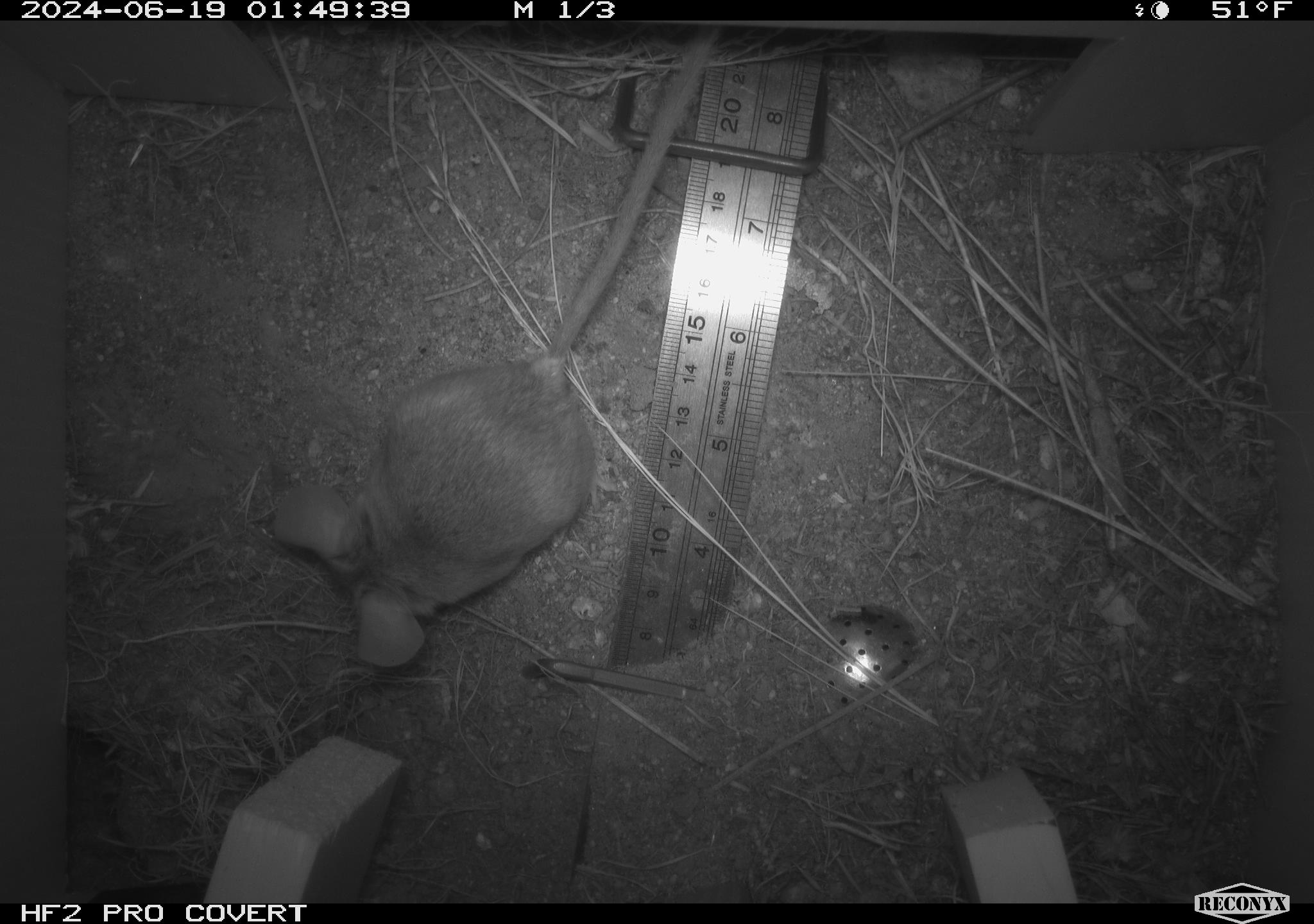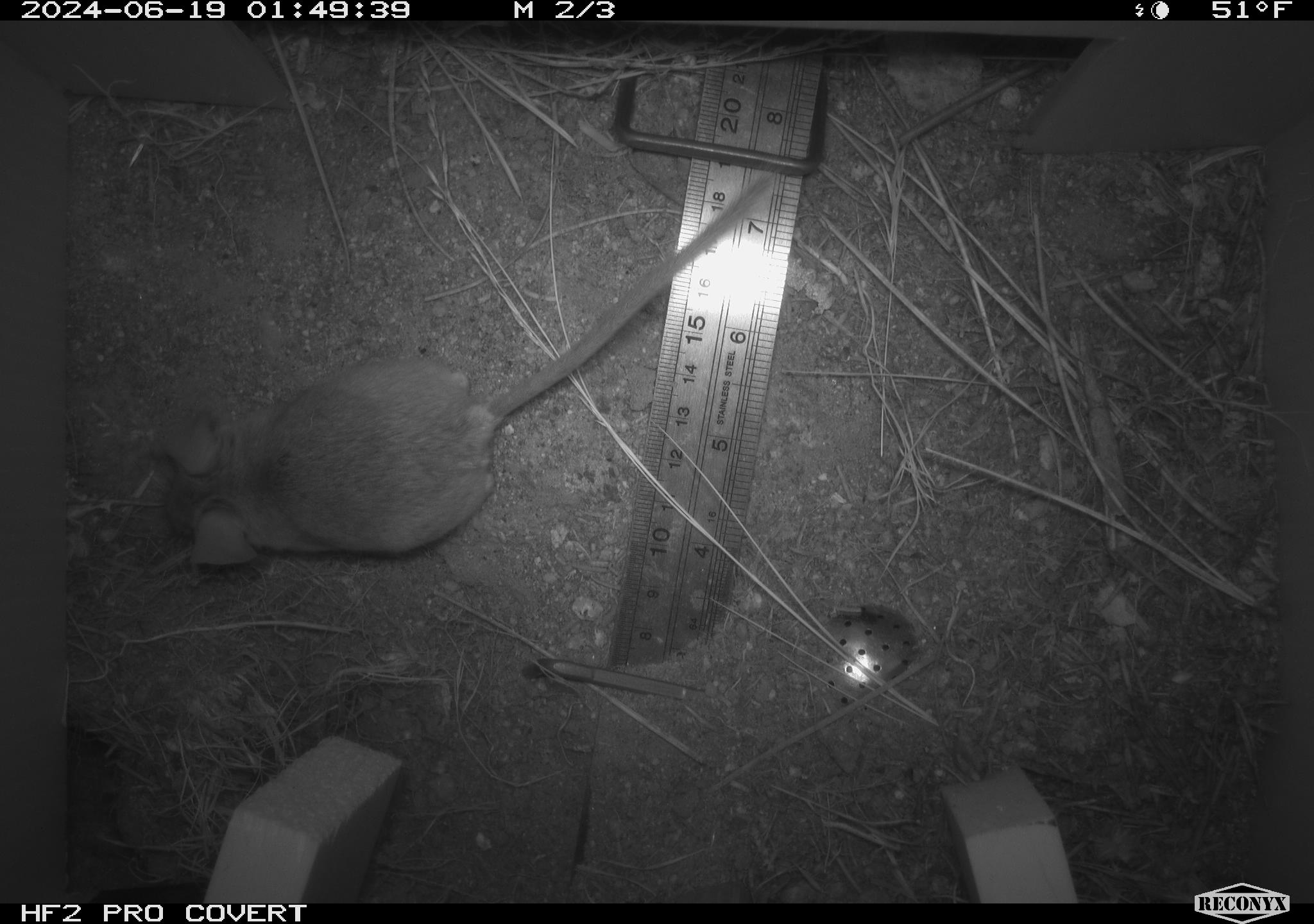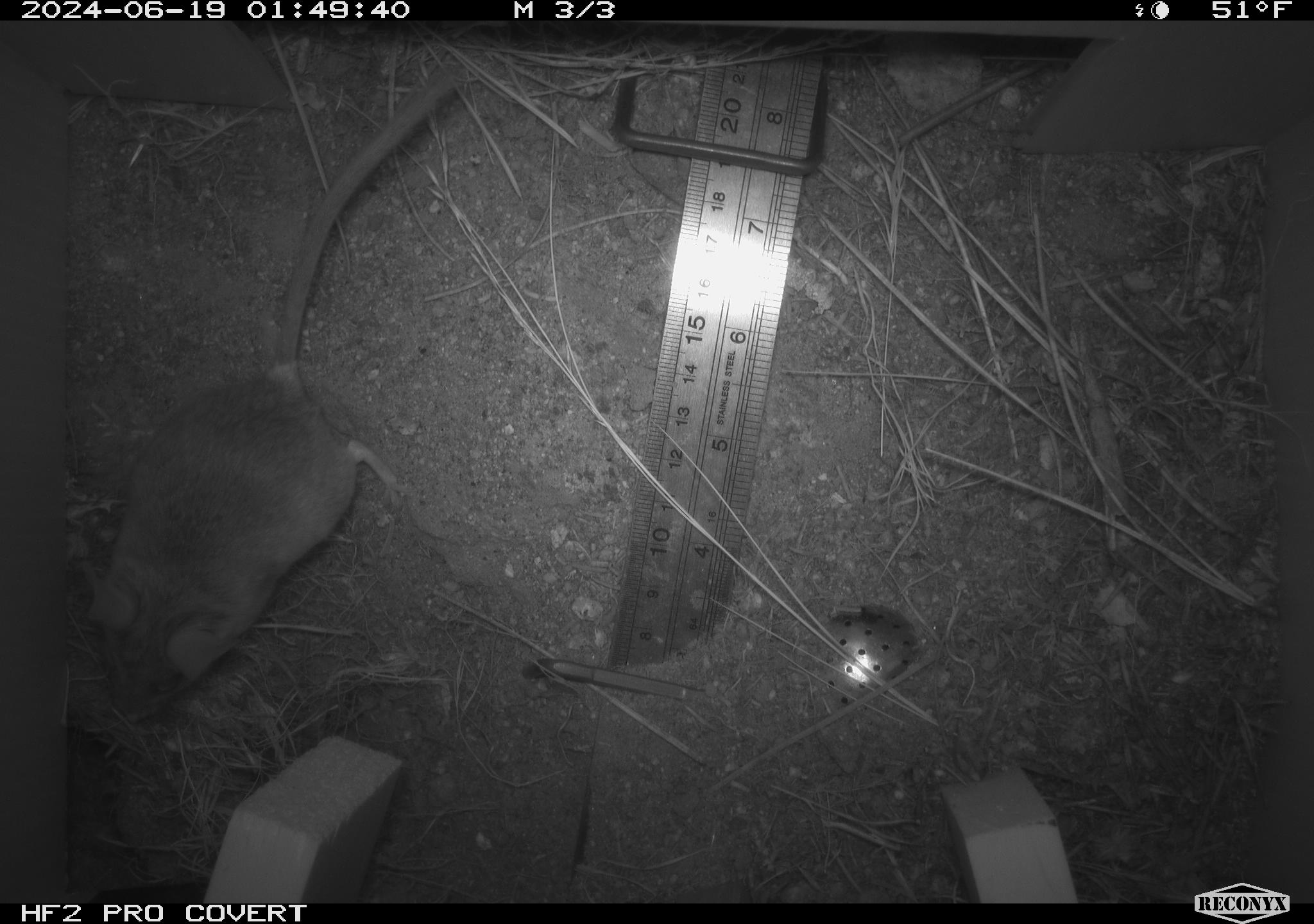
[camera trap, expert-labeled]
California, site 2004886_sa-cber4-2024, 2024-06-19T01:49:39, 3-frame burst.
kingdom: Animalia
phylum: Chordata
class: Mammalia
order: Rodentia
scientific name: Rodentia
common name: mouse species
Mouse species (Rodentia).